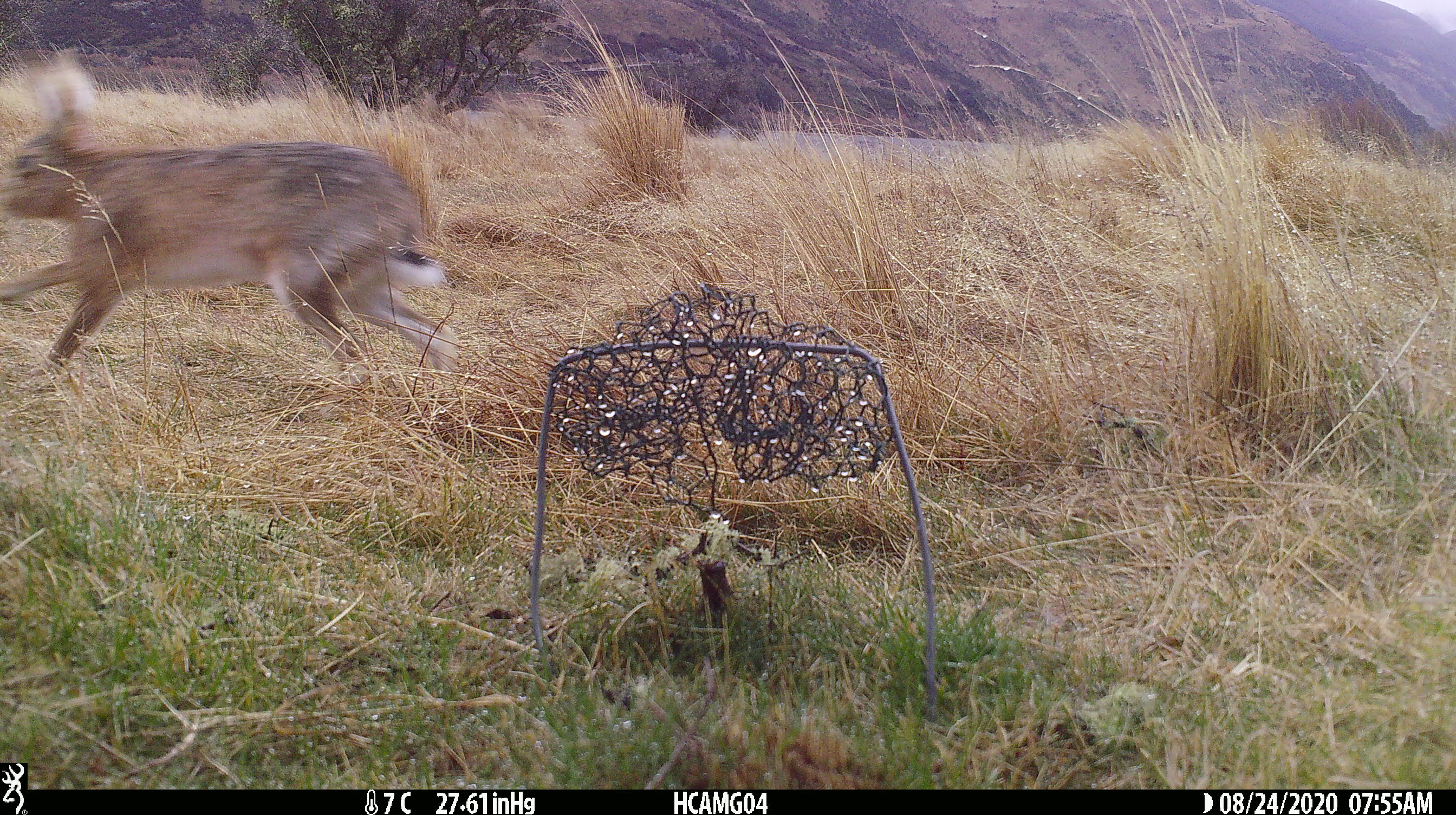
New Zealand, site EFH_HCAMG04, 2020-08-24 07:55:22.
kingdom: Animalia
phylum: Chordata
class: Mammalia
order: Lagomorpha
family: Leporidae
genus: Lepus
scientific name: Lepus europaeus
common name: brown hare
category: hare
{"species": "hare (brown hare) (Lepus europaeus)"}